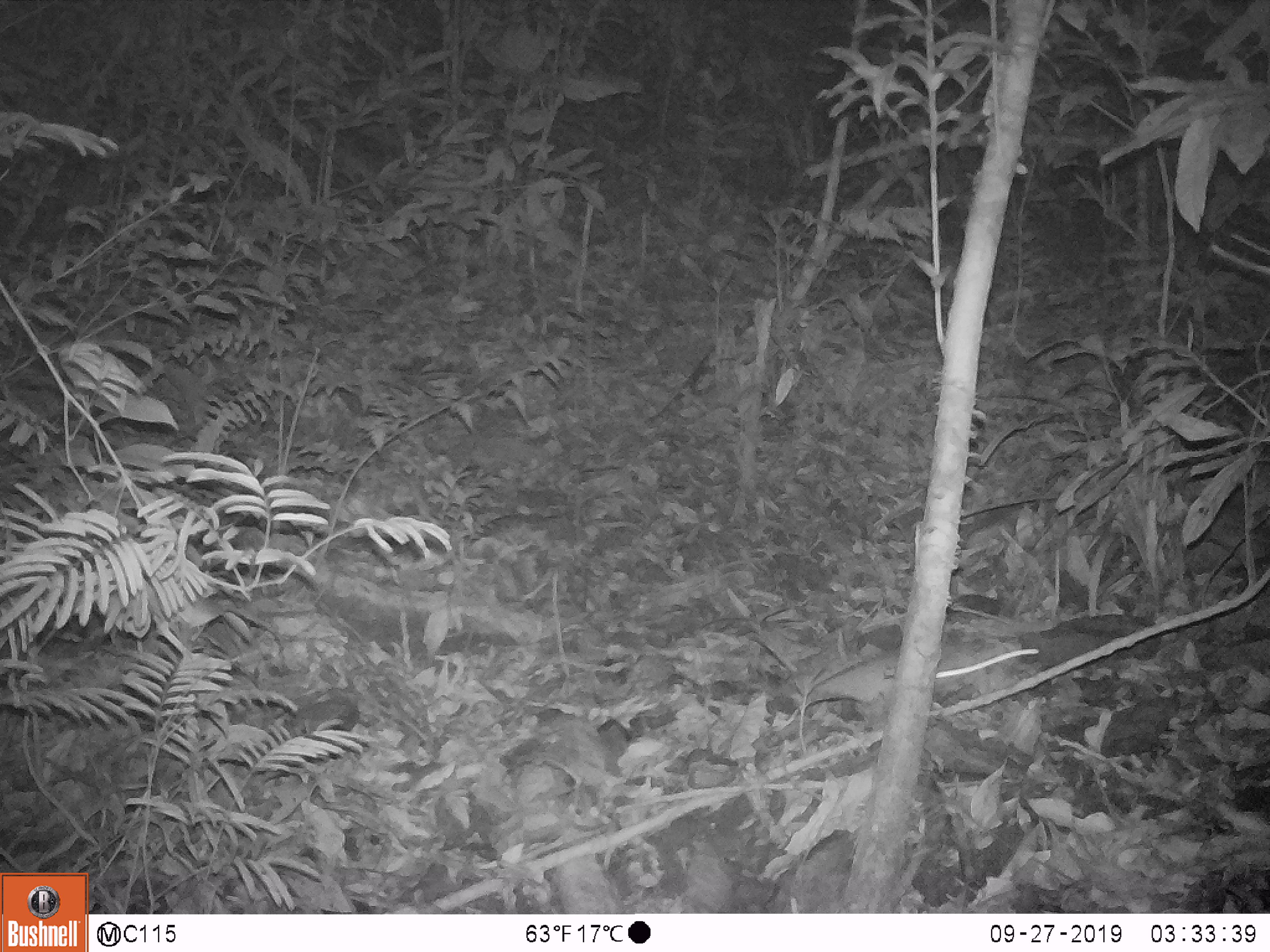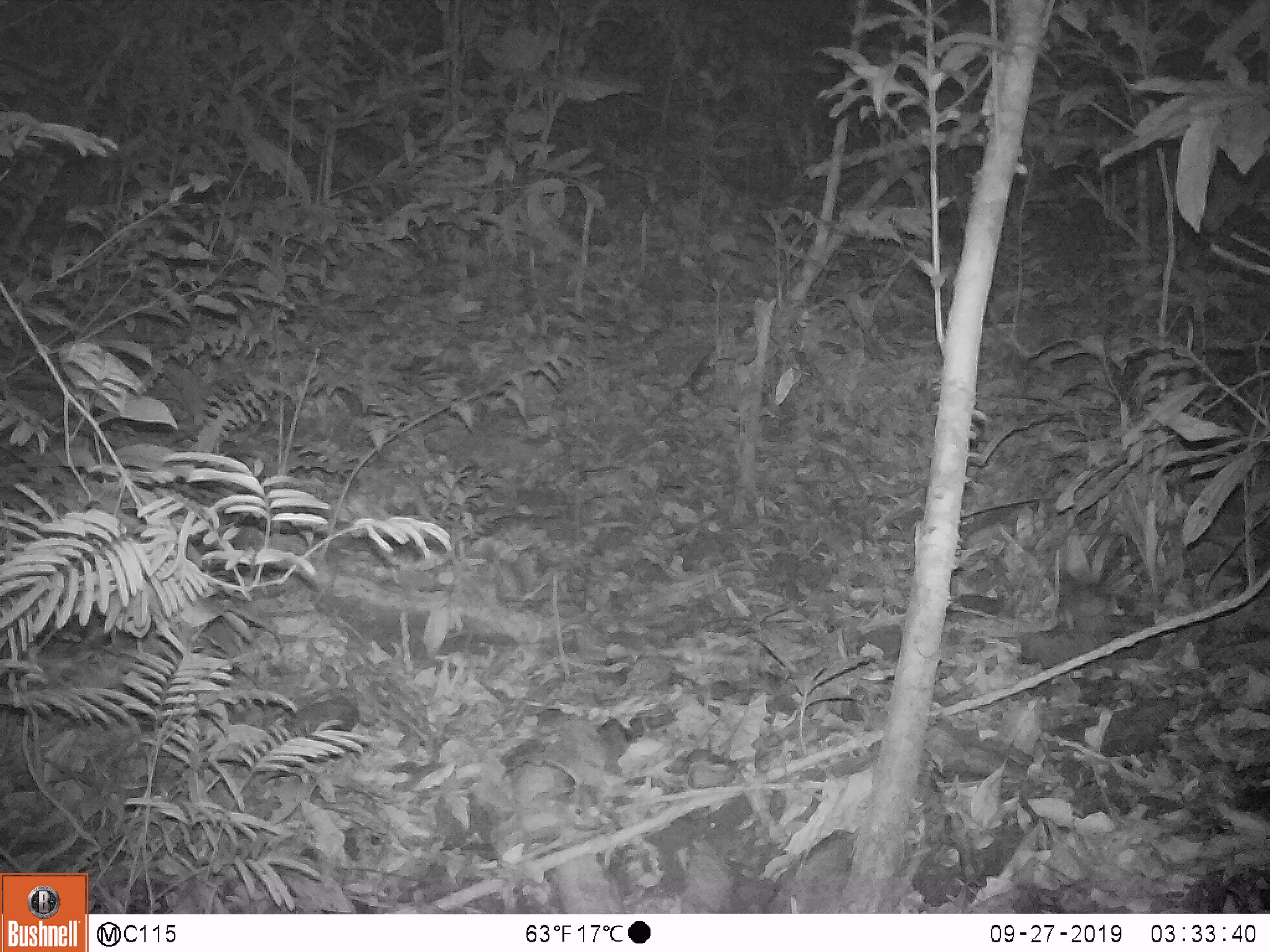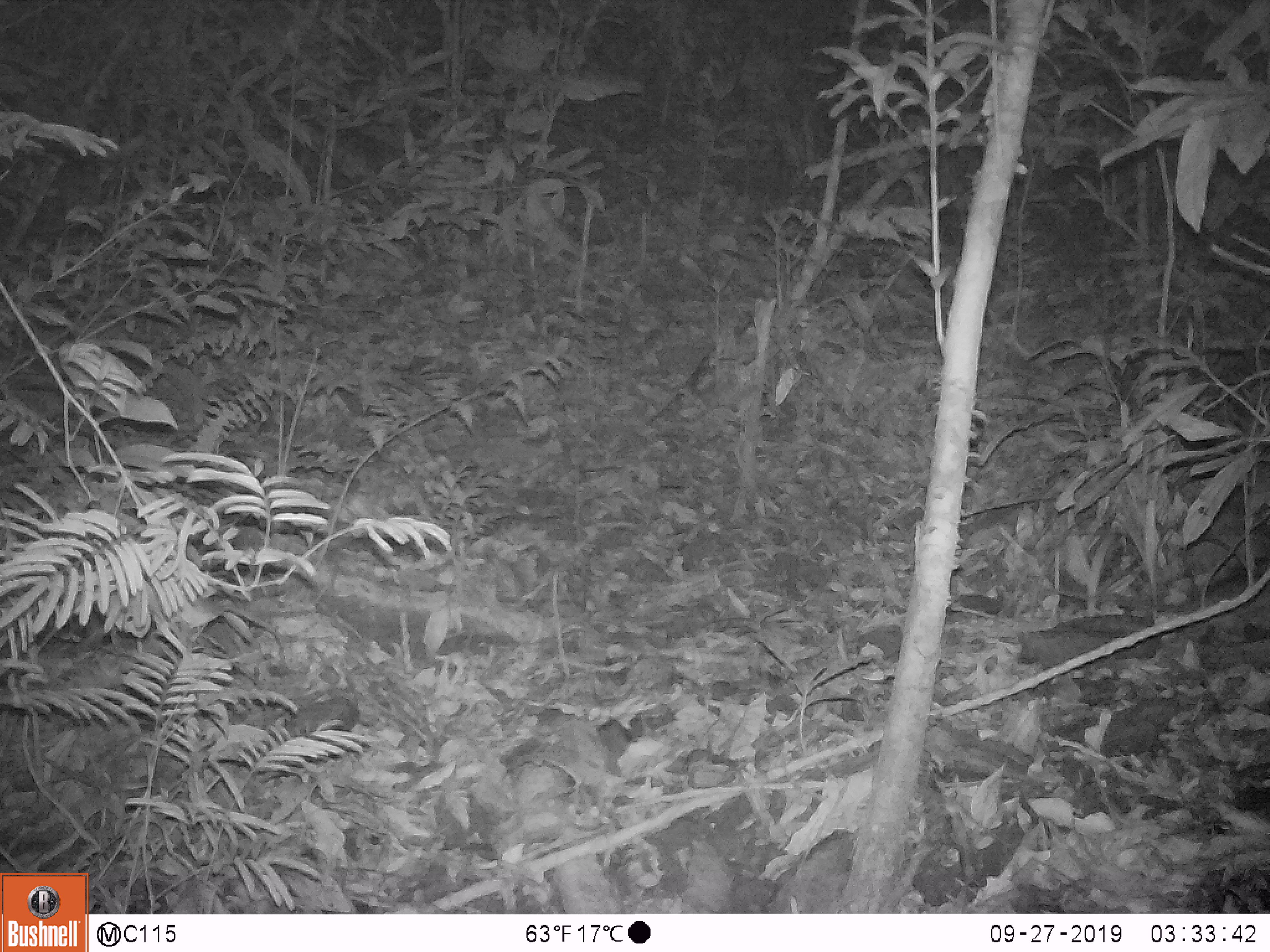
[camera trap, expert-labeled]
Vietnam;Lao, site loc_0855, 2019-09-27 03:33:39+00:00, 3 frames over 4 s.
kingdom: Animalia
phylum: Chordata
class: Mammalia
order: Rodentia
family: Muridae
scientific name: Muridae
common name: old-world mice and rats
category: unidentified murid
Unidentified murid (old-world mice and rats) (Muridae). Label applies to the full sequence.